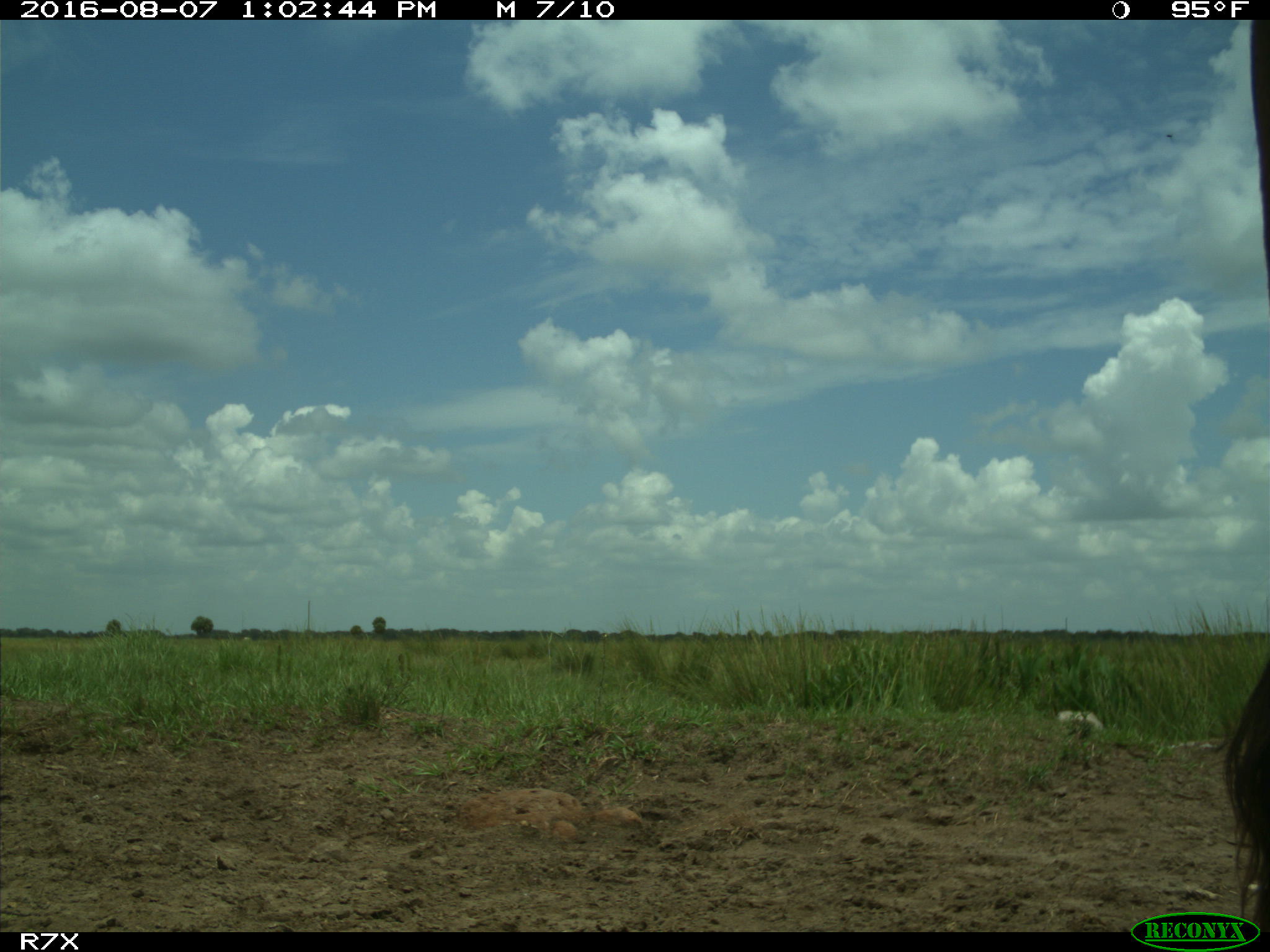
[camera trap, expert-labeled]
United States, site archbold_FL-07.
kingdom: Animalia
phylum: Chordata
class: Mammalia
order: Artiodactyla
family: Bovidae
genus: Bos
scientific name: Bos taurus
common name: domestic cow